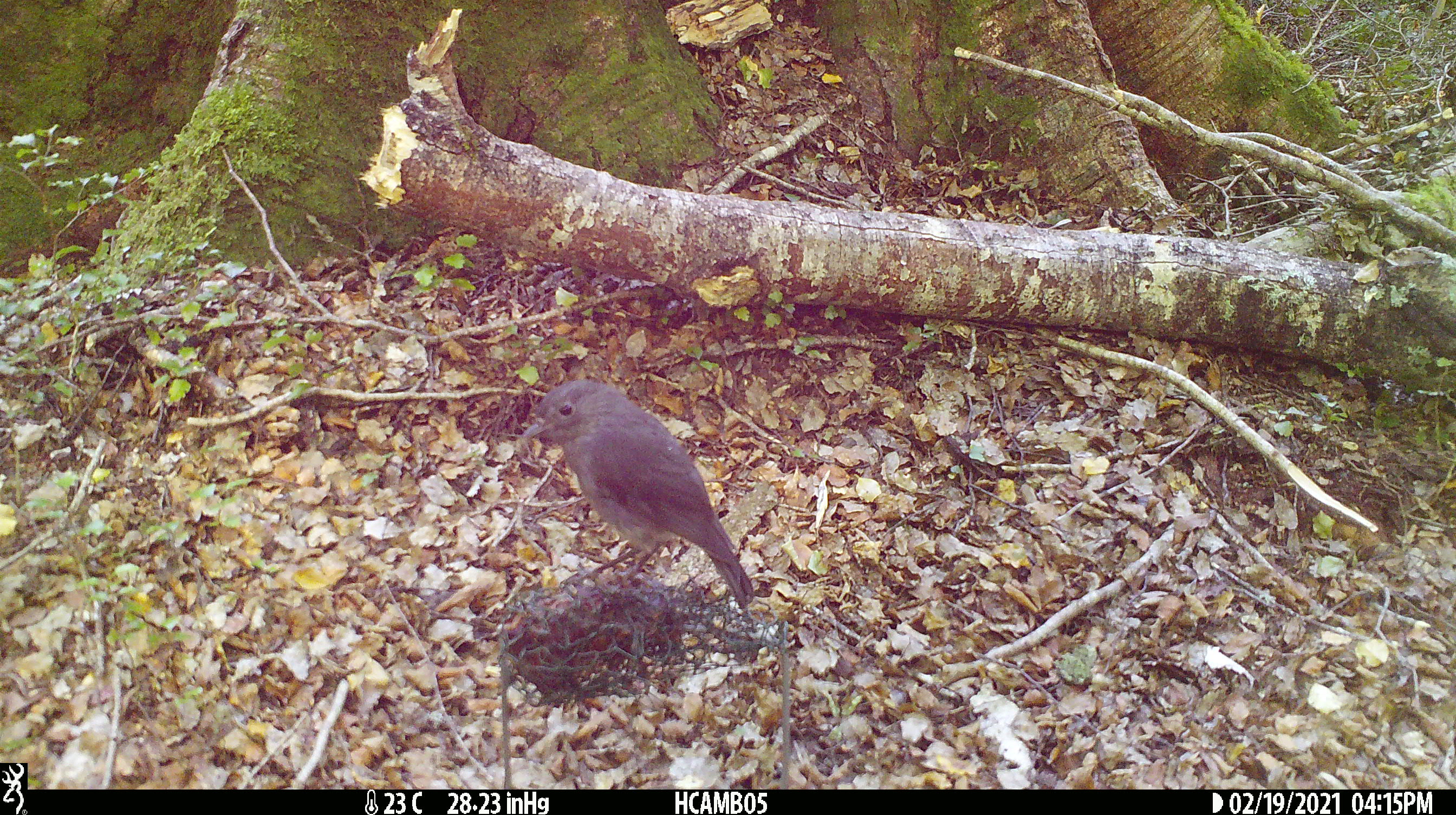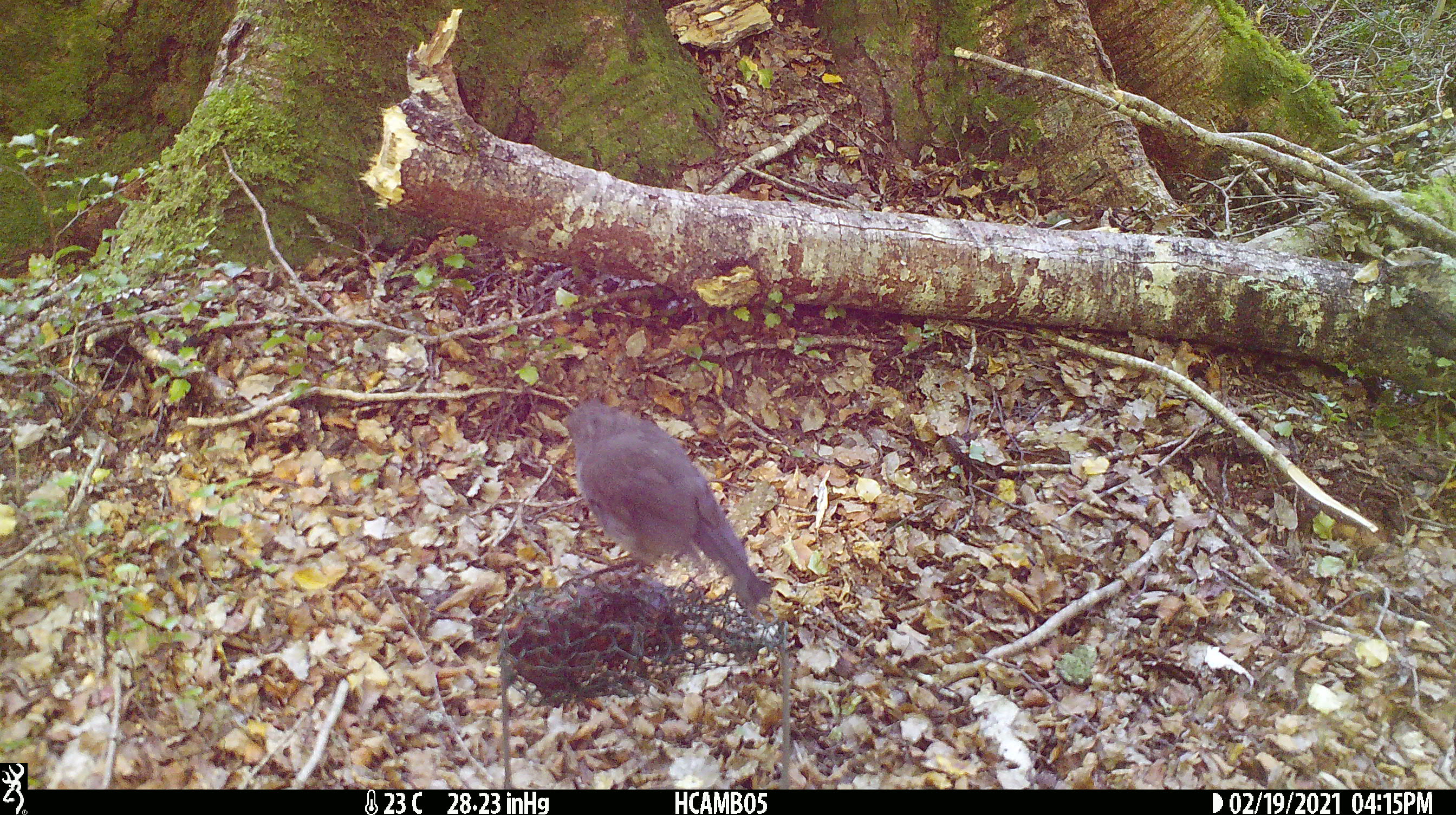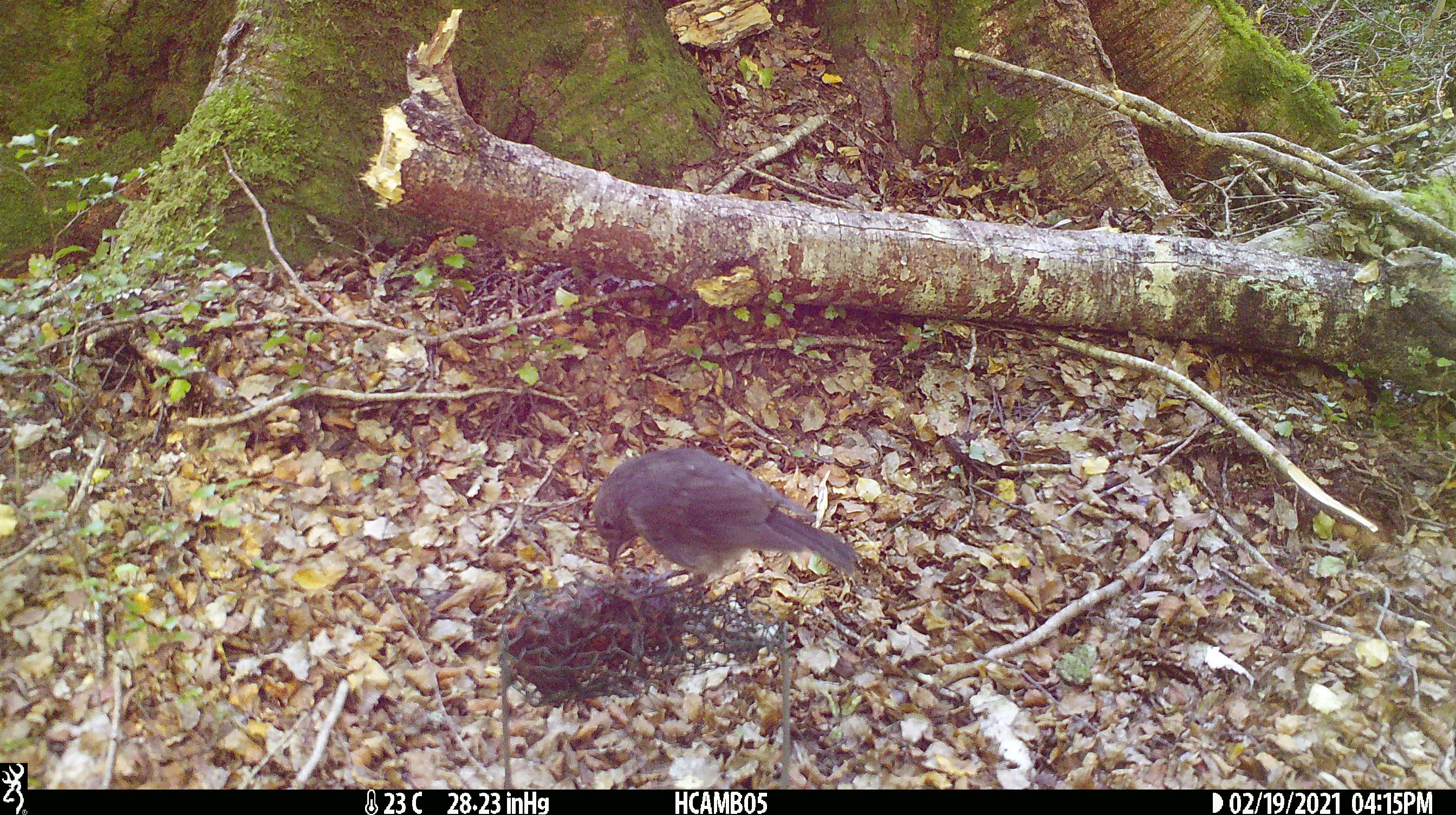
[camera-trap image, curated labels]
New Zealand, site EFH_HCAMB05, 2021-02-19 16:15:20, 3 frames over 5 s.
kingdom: Animalia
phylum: Chordata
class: Aves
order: Passeriformes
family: Petroicidae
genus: Petroica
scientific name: Petroica australis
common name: new zealand robin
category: robin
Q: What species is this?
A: Robin (new zealand robin) (Petroica australis).